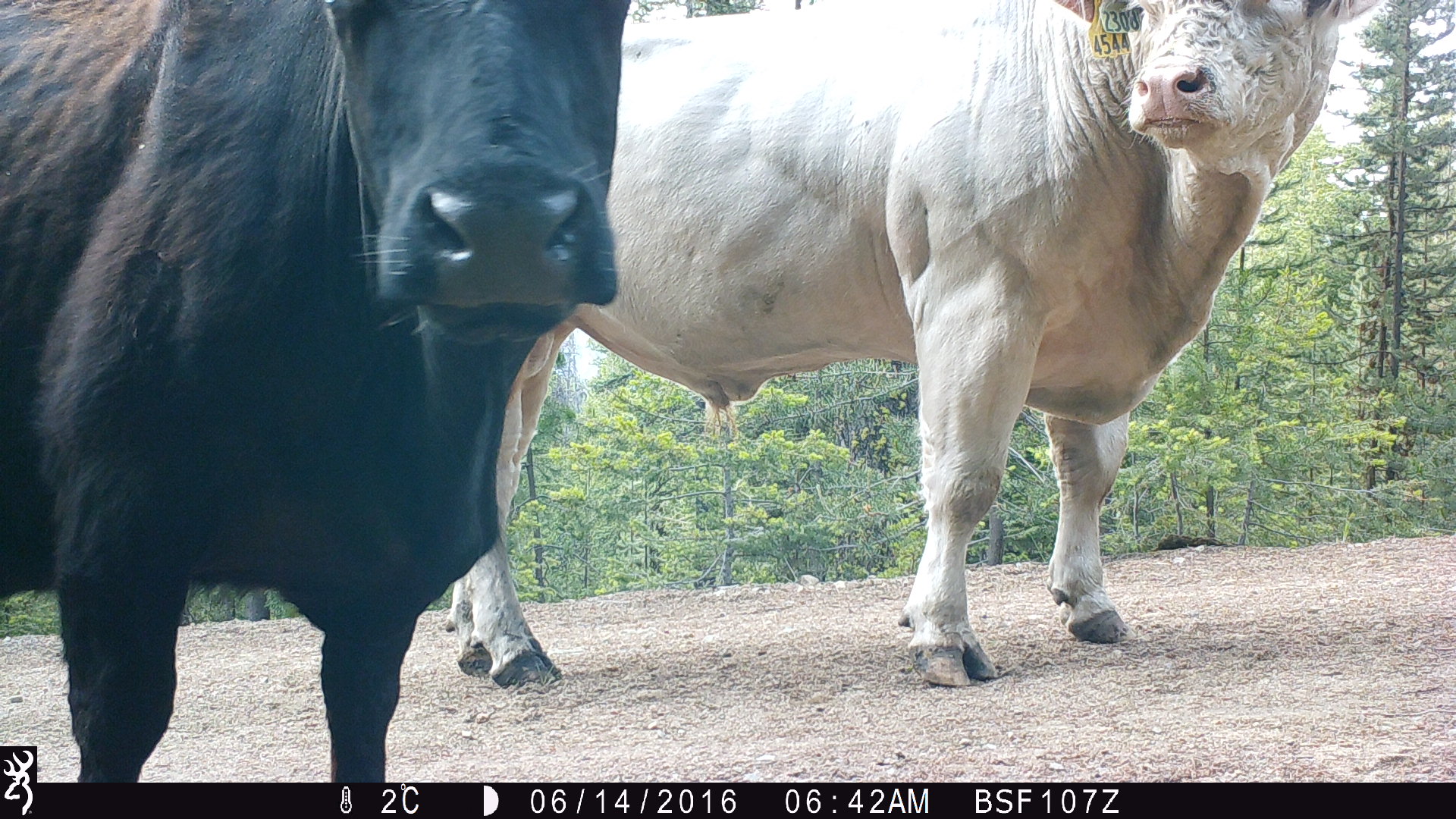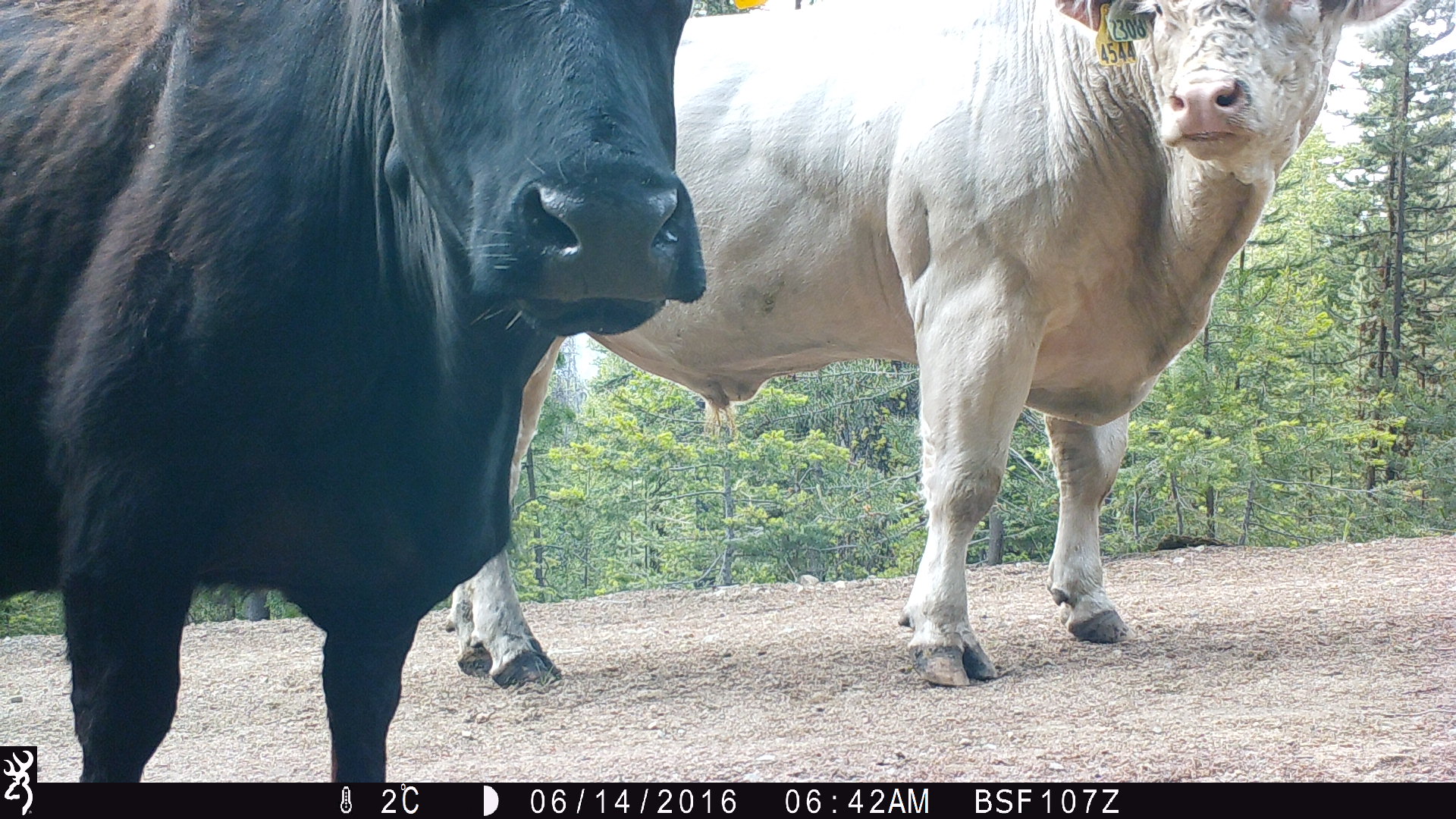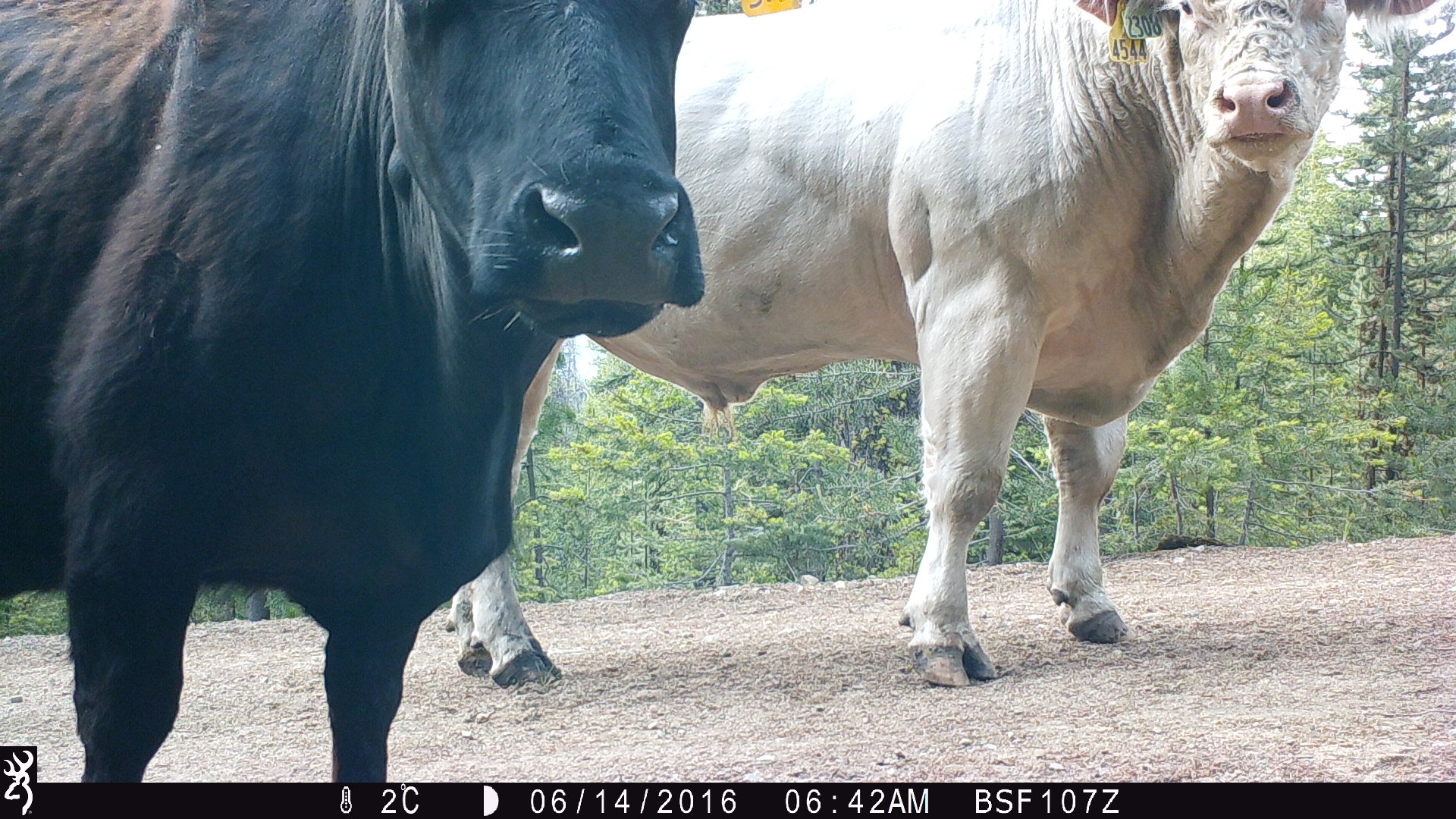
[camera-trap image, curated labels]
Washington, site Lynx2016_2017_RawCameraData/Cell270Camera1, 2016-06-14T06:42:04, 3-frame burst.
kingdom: Animalia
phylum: Chordata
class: Mammalia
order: Artiodactyla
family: Bovidae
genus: Bos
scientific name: Bos taurus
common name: domestic cattle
Domestic cattle (Bos taurus). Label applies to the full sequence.